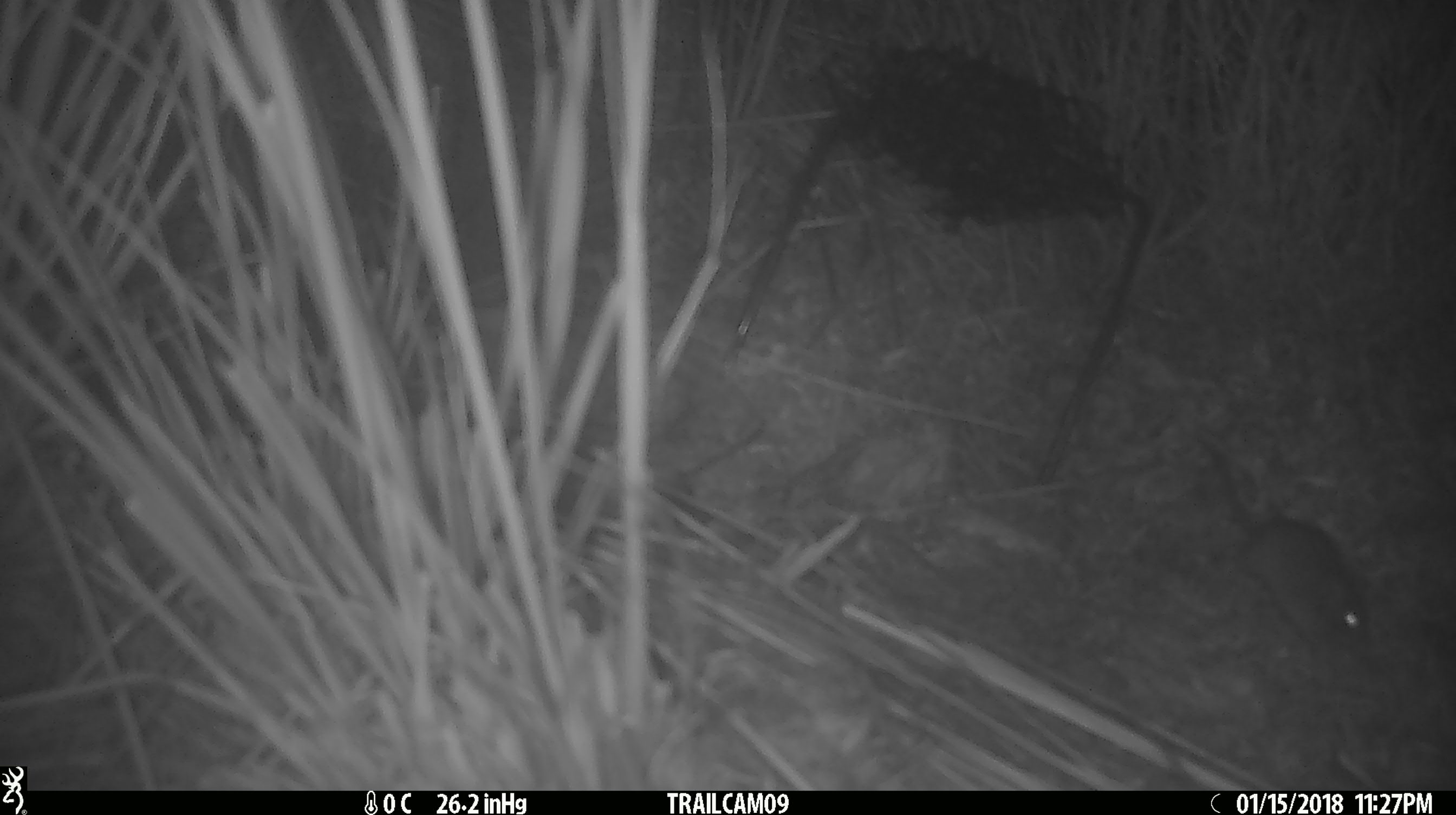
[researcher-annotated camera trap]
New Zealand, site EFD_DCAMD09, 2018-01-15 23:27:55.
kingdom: Animalia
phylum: Chordata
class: Mammalia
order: Rodentia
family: Muridae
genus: Mus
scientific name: Mus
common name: mouse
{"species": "mouse (Mus)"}